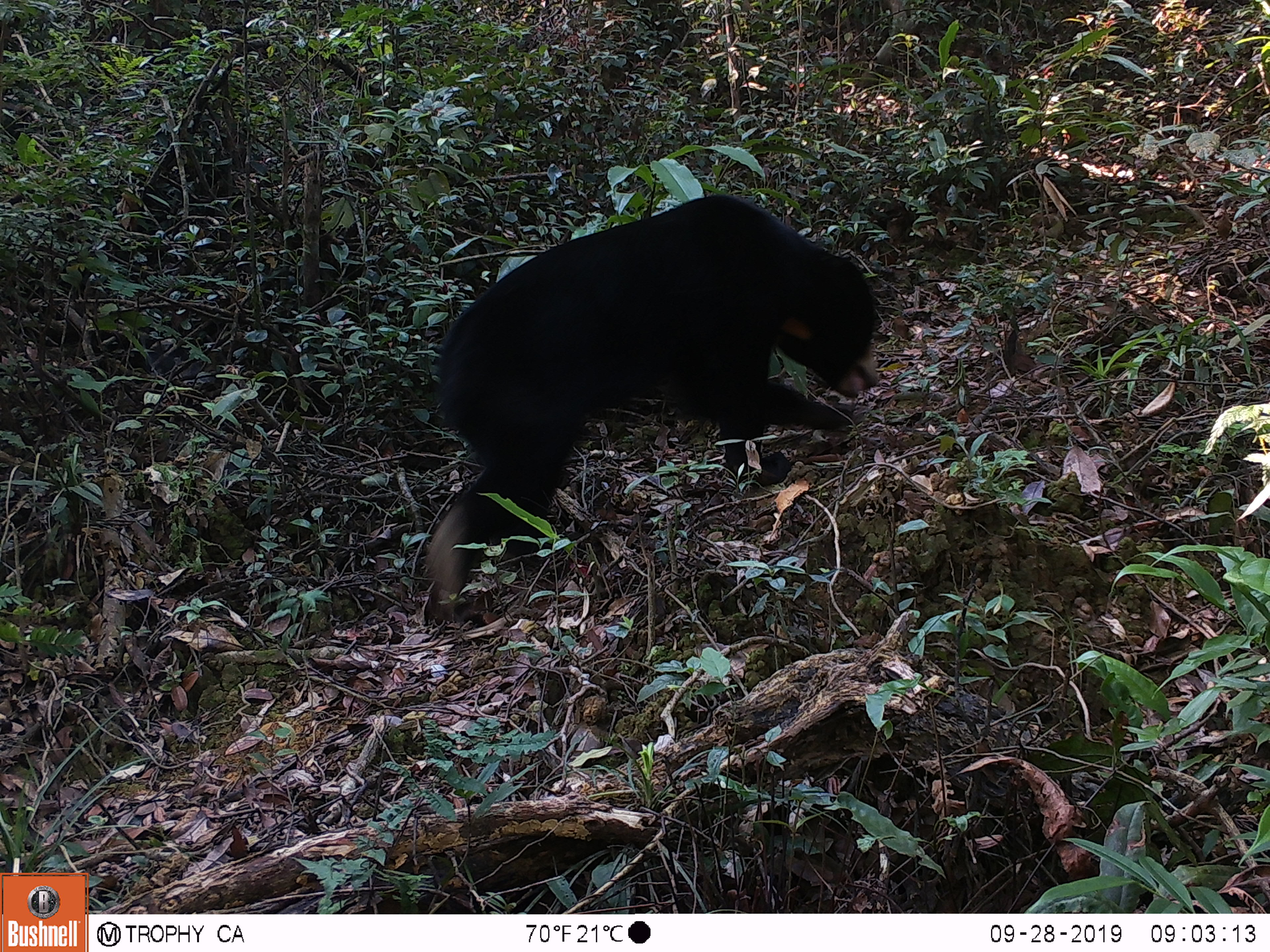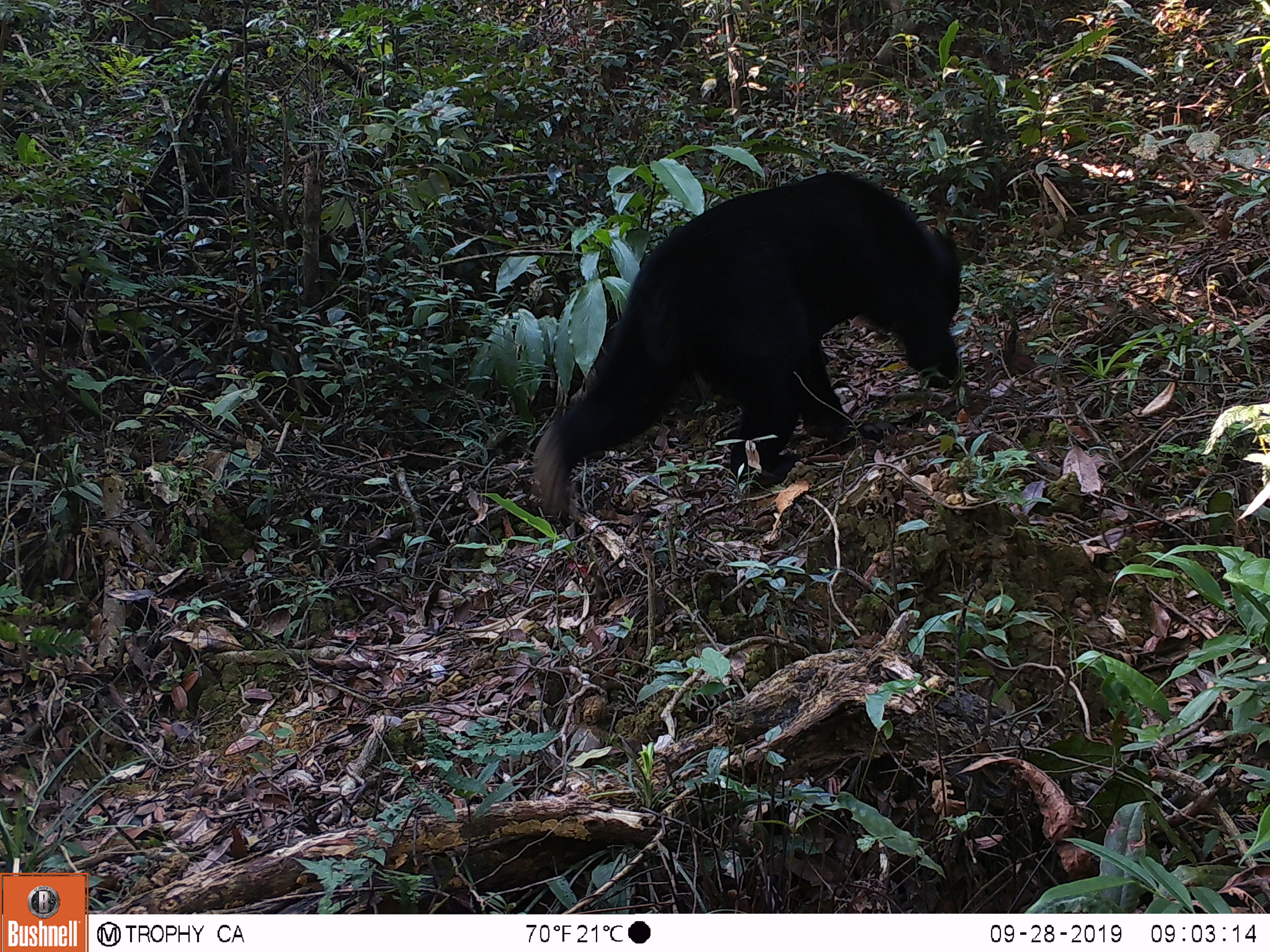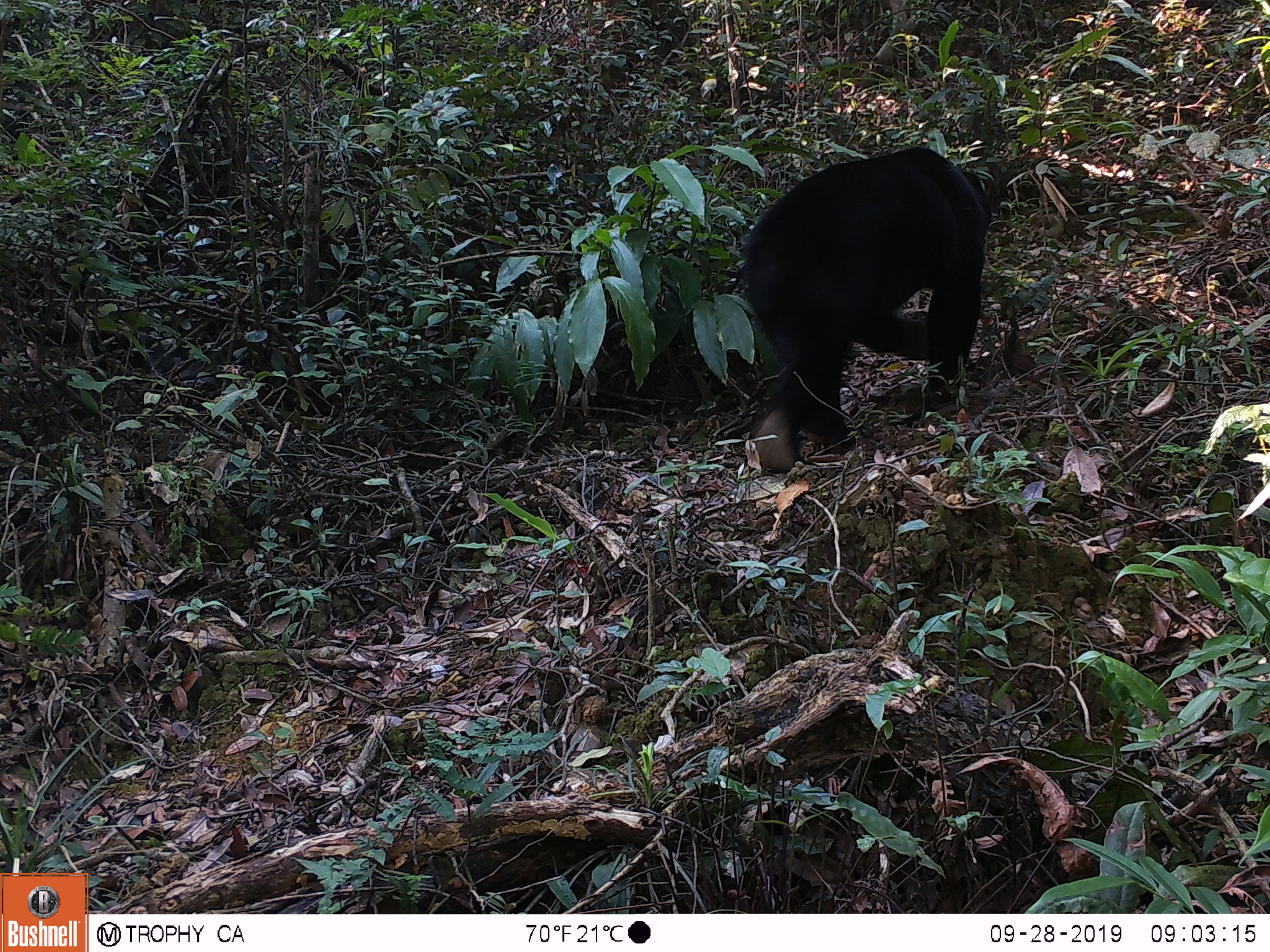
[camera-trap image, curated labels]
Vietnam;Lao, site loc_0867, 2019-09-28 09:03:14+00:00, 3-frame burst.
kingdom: Animalia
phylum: Chordata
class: Mammalia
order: Carnivora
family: Ursidae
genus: Helarctos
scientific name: Helarctos malayanus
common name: sun bear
Sun bear (Helarctos malayanus). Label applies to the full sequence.